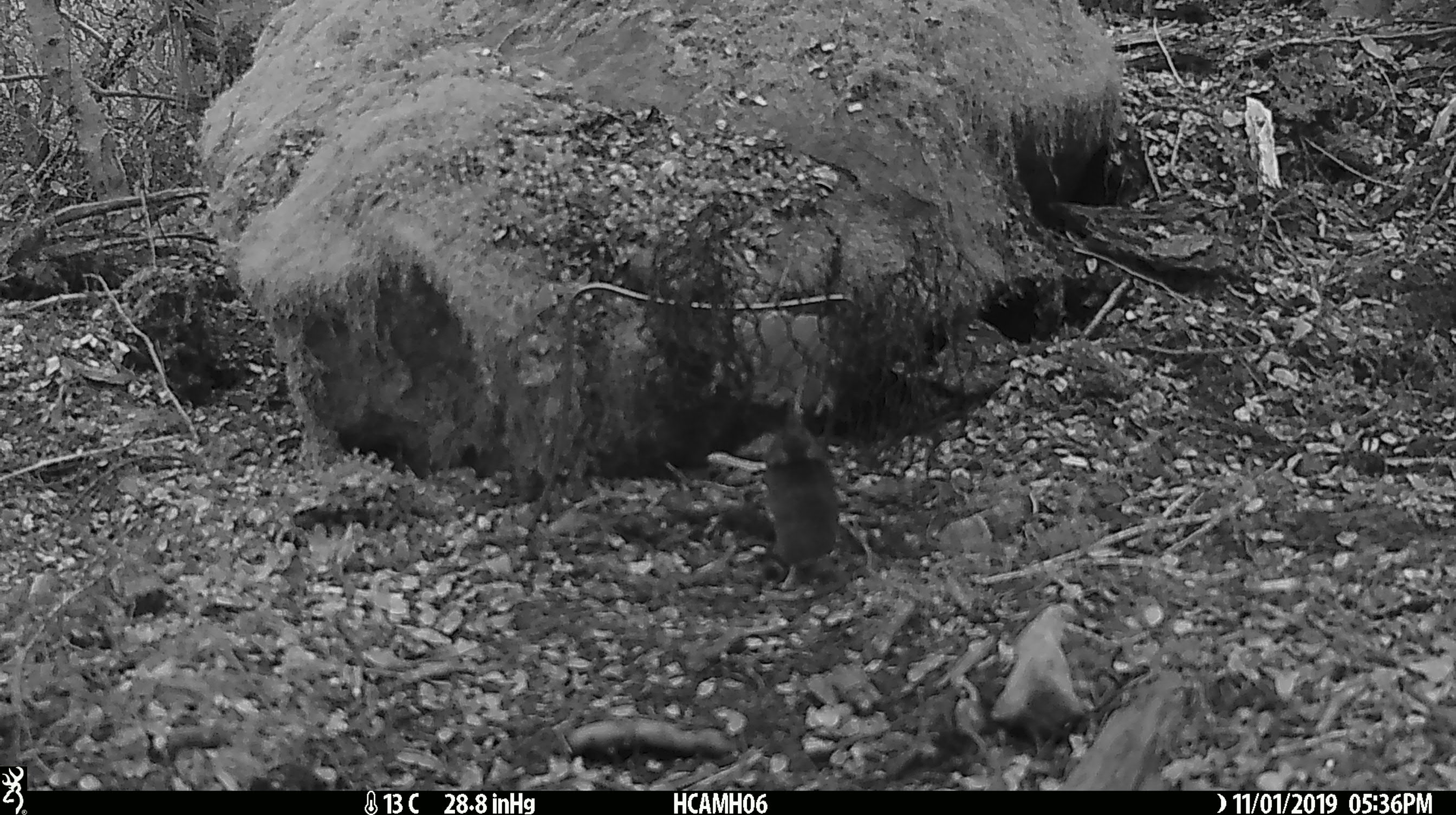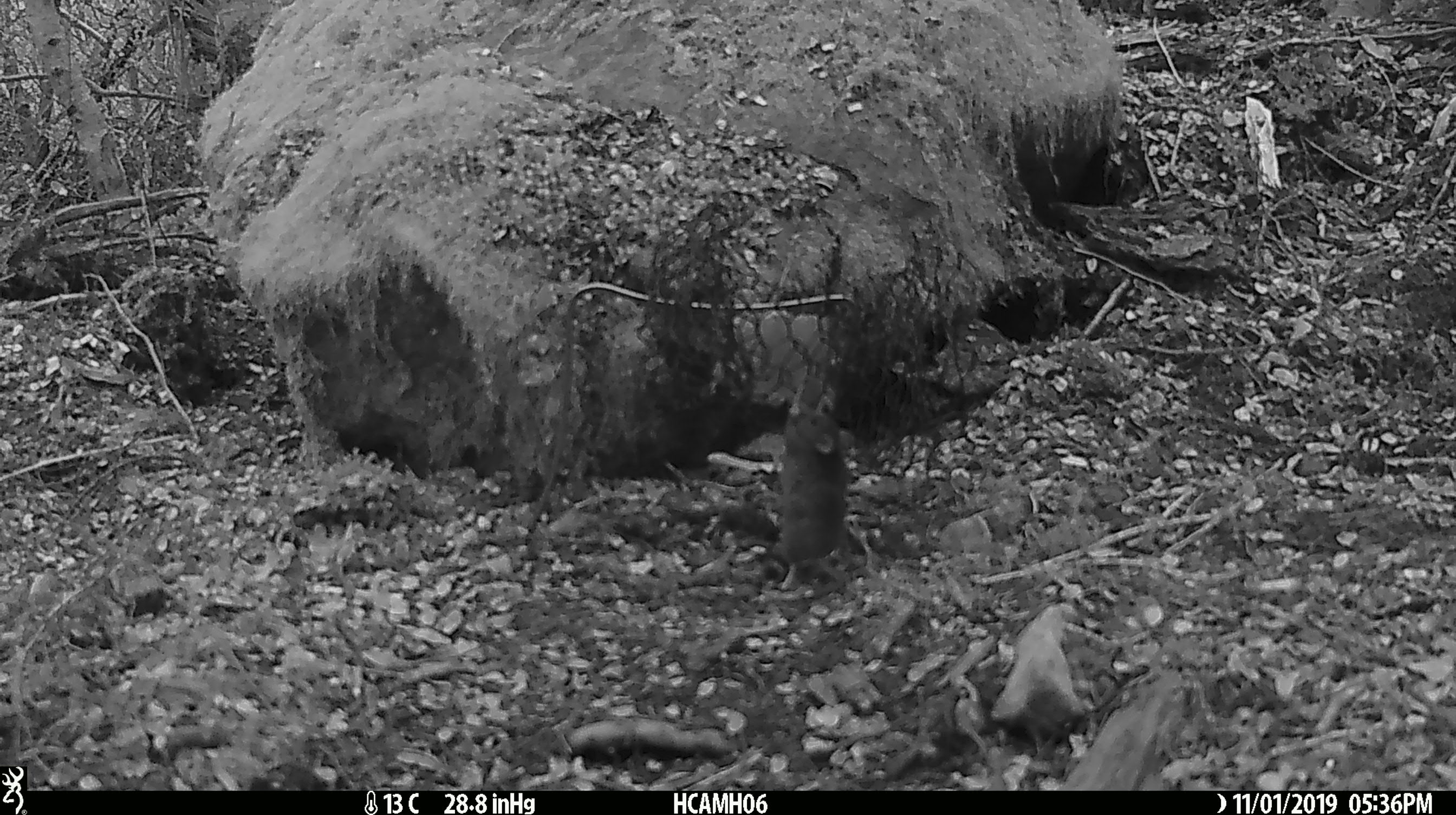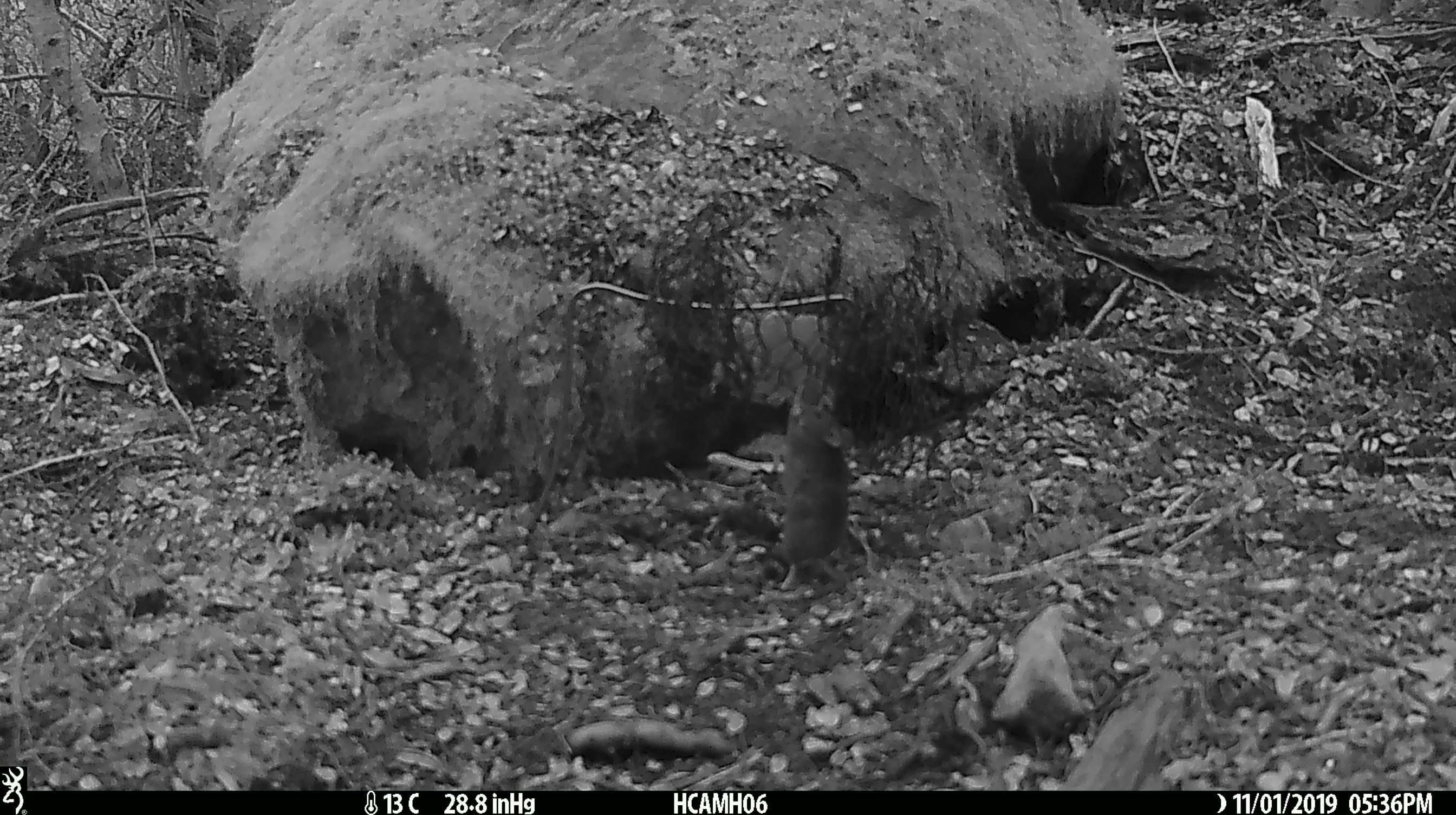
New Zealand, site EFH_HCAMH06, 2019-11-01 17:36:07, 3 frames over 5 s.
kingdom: Animalia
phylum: Chordata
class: Mammalia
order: Rodentia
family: Muridae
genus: Mus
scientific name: Mus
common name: mouse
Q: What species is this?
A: Mouse (Mus).